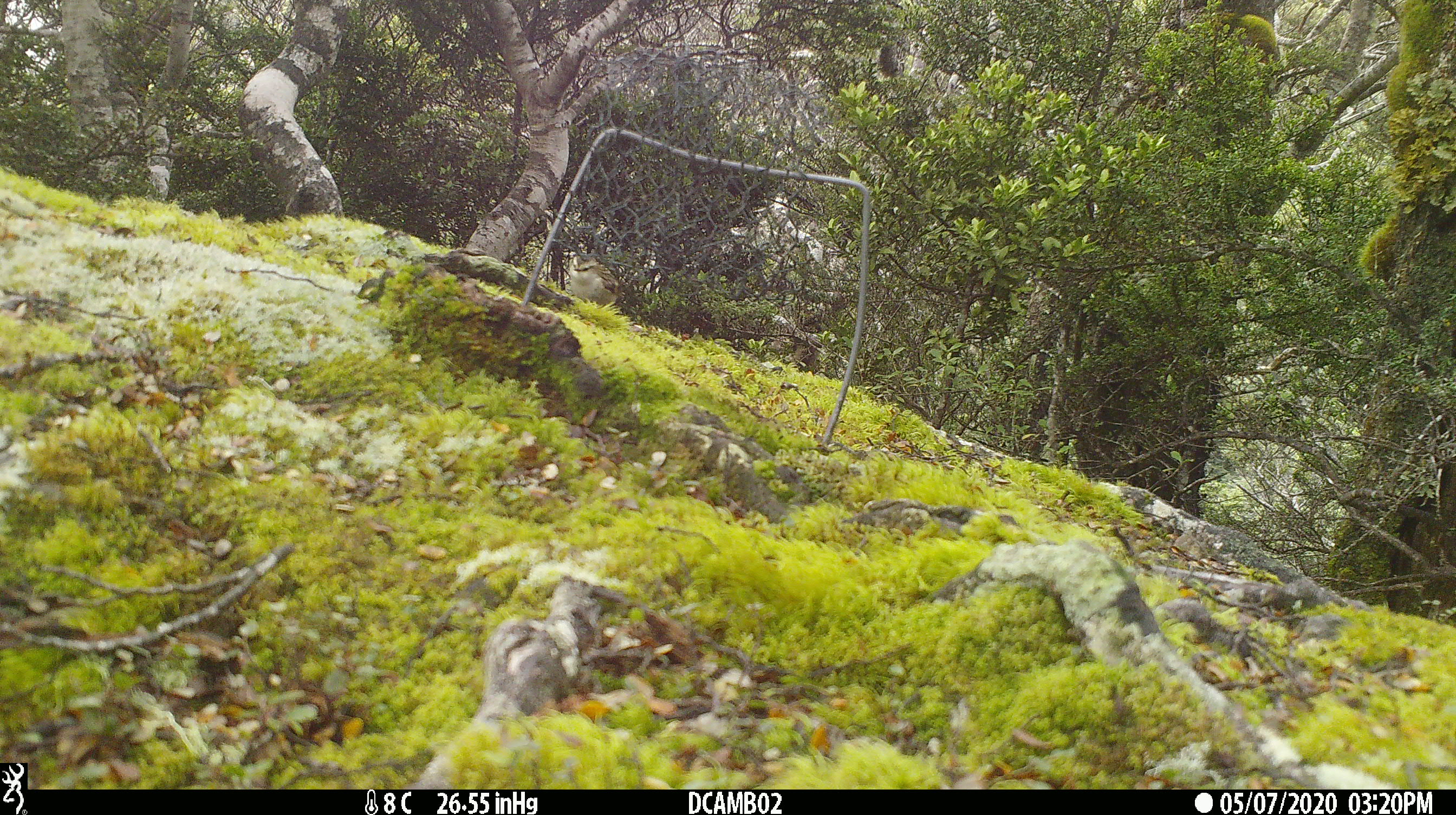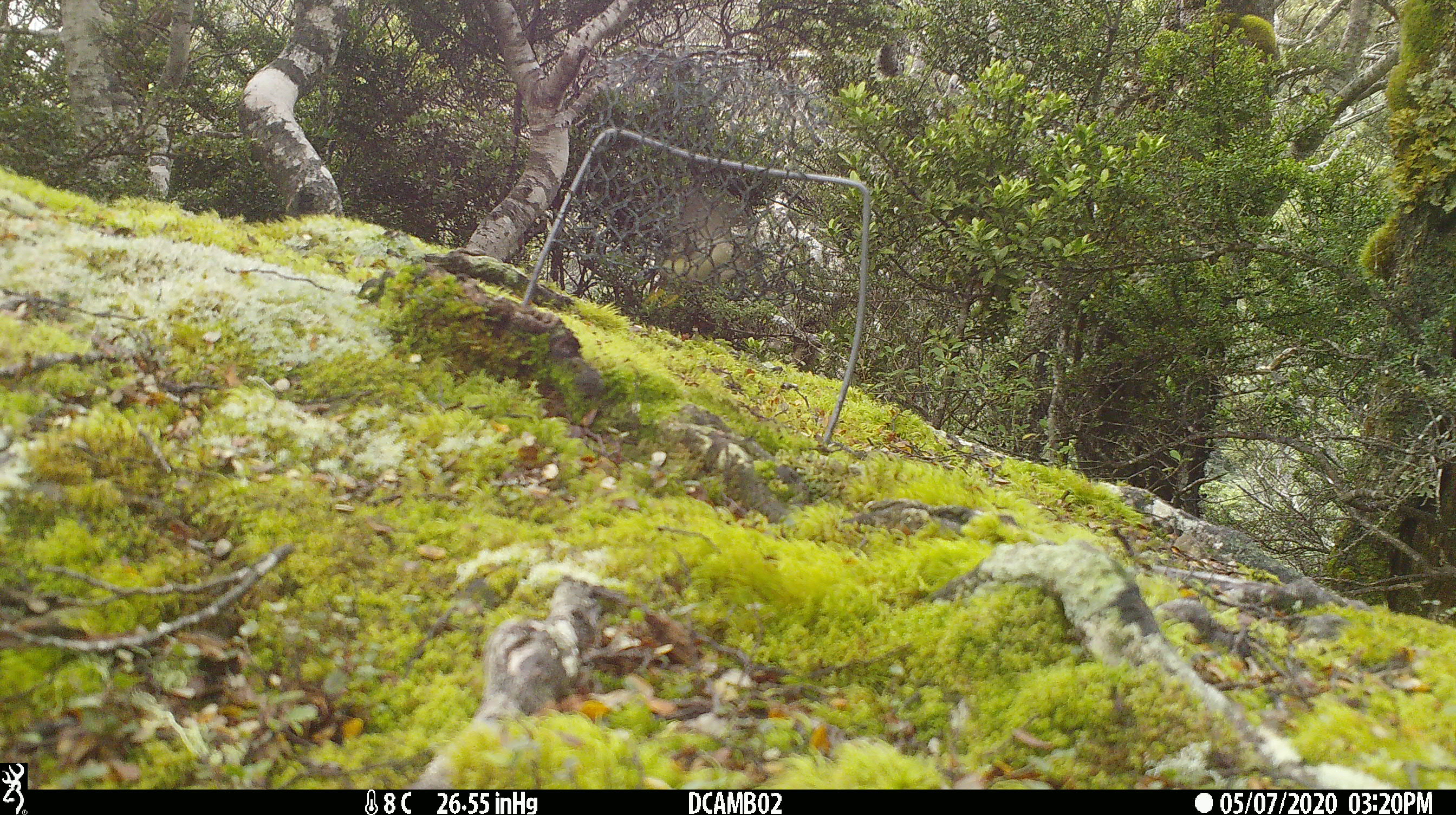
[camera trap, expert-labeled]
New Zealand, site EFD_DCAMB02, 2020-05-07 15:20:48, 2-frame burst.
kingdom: Animalia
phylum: Chordata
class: Aves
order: Passeriformes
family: Acanthisittidae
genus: Acanthisitta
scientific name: Acanthisitta chloris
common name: rifleman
Rifleman (Acanthisitta chloris).